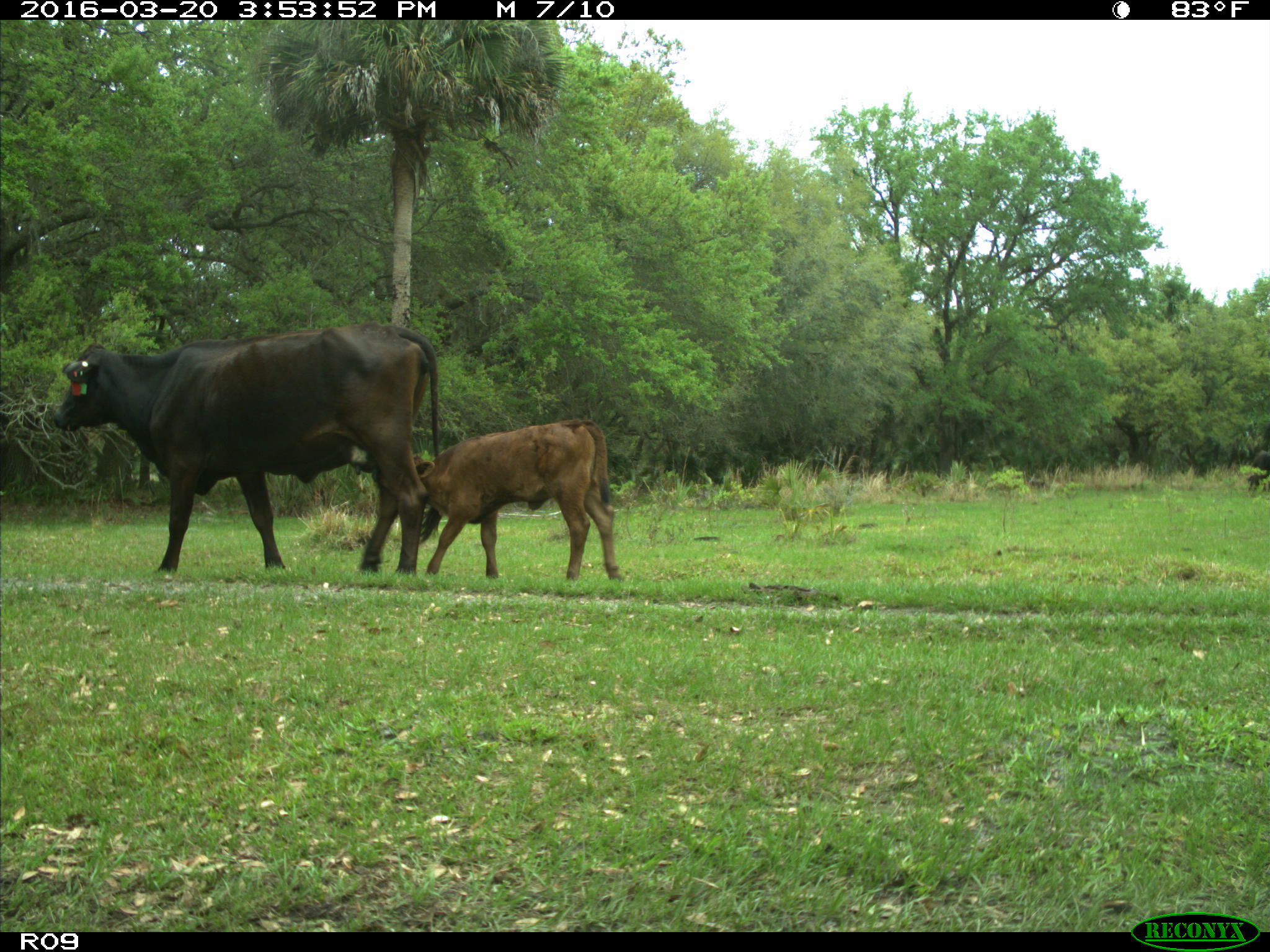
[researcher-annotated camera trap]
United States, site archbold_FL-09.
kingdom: Animalia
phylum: Chordata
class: Mammalia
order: Artiodactyla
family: Bovidae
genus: Bos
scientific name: Bos taurus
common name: domestic cow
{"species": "Bos taurus (domestic cow)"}